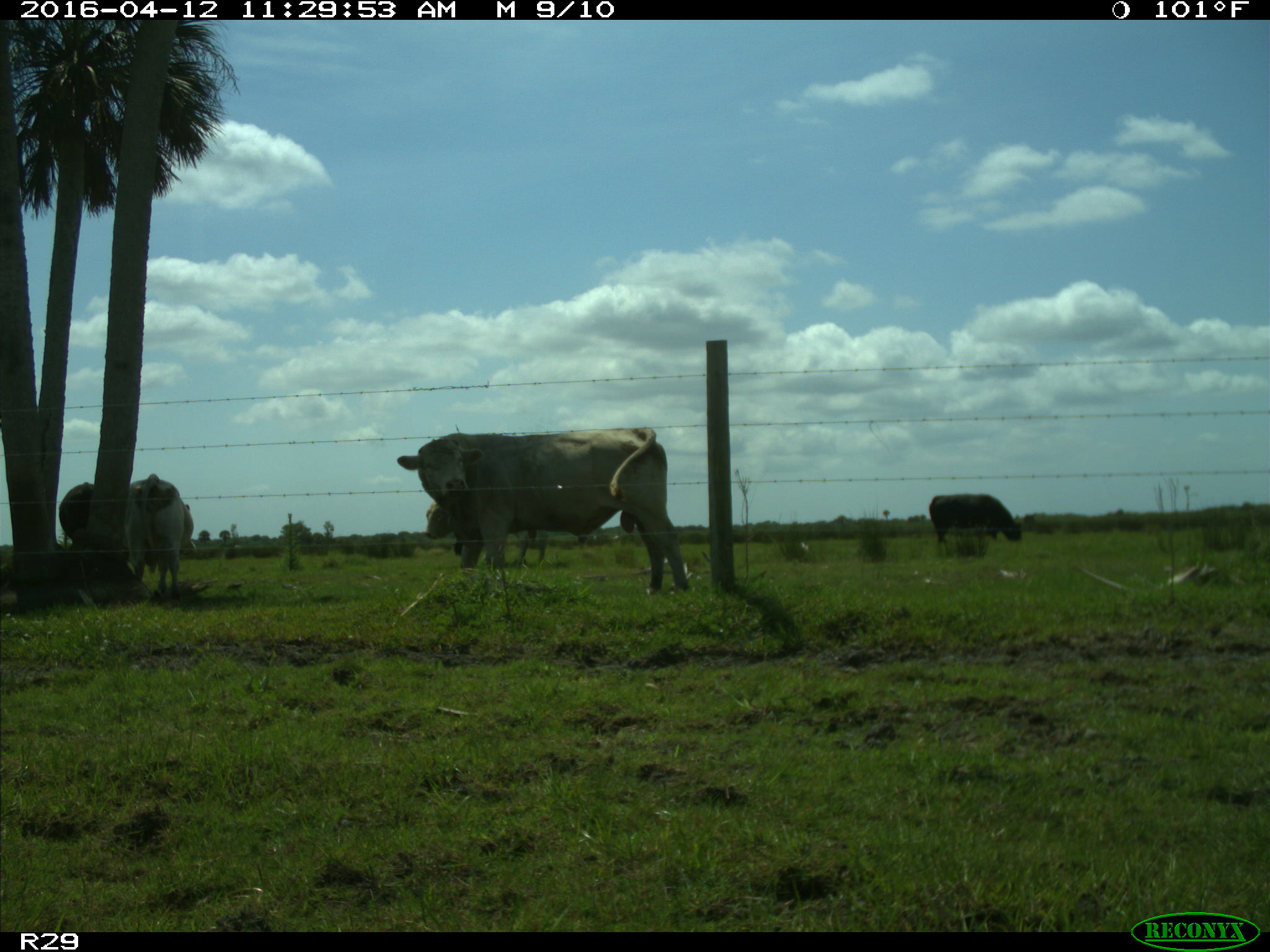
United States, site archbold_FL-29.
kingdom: Animalia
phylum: Chordata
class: Mammalia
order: Artiodactyla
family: Bovidae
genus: Bos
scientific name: Bos taurus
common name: domestic cow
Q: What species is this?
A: Bos taurus (domestic cow).